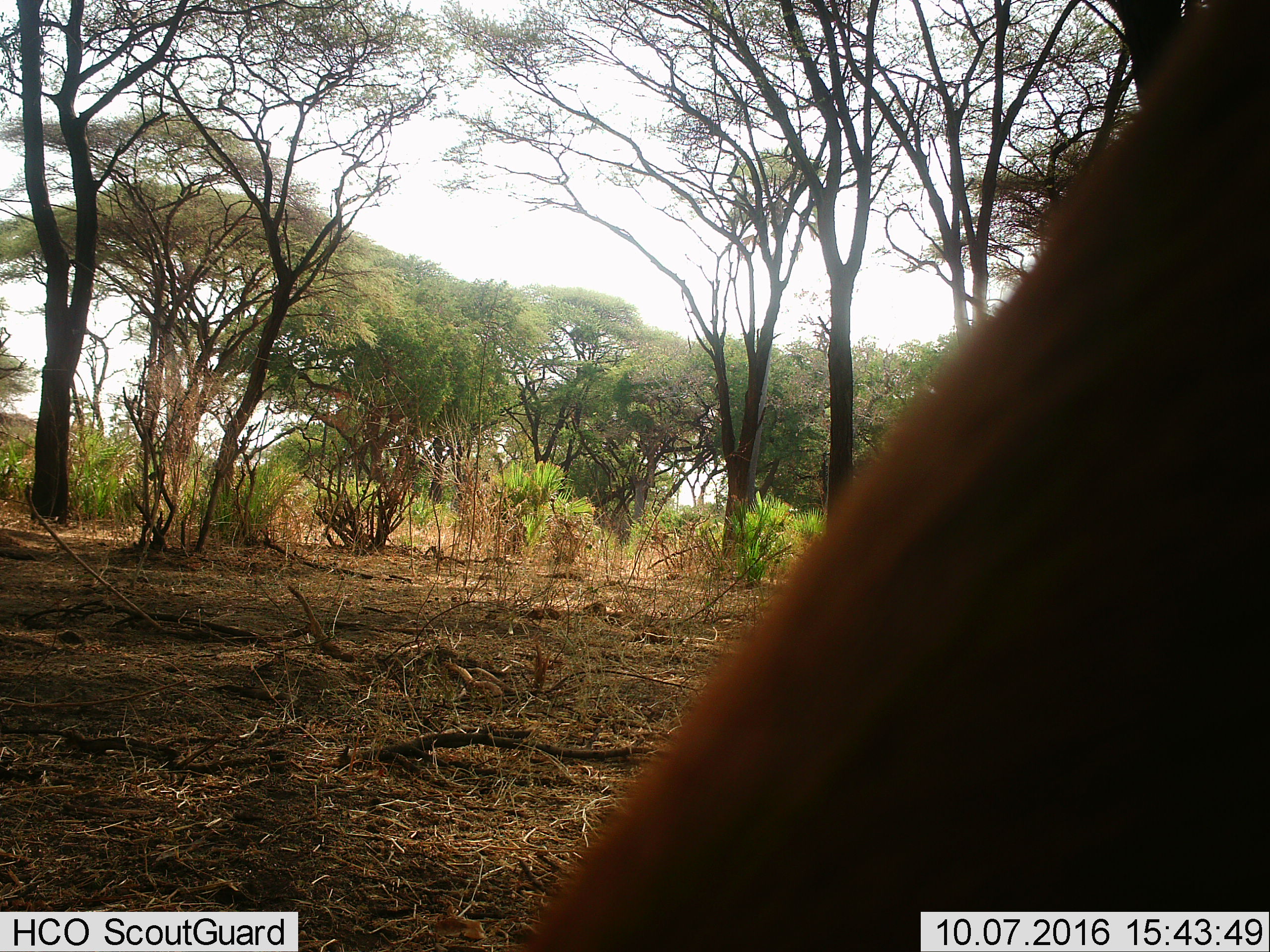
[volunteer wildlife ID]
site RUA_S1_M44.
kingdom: Animalia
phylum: Chordata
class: Mammalia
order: Artiodactyla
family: Bovidae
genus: Aepyceros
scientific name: Aepyceros melampus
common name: impala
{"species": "impala (Aepyceros melampus)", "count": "1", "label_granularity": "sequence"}